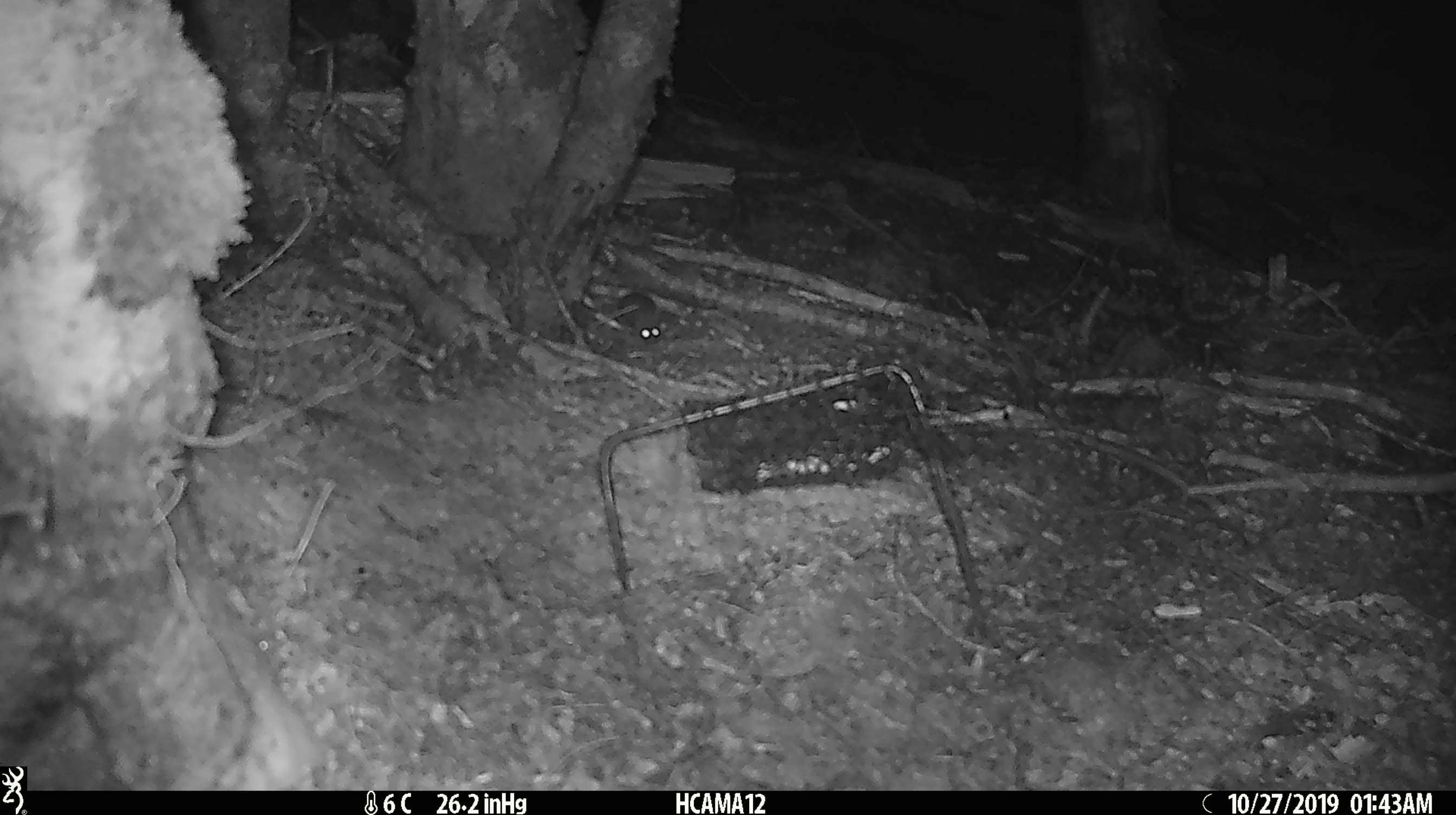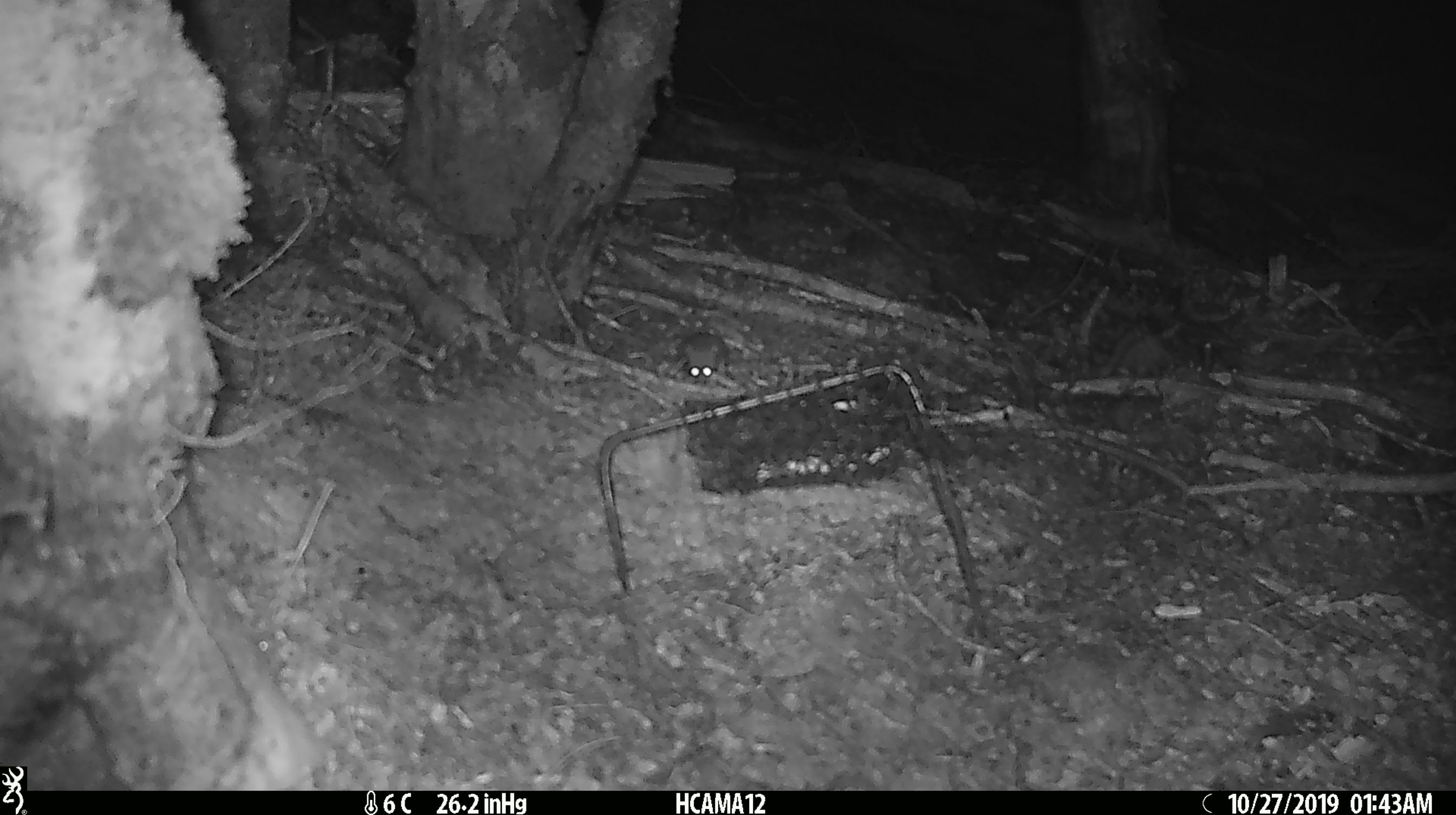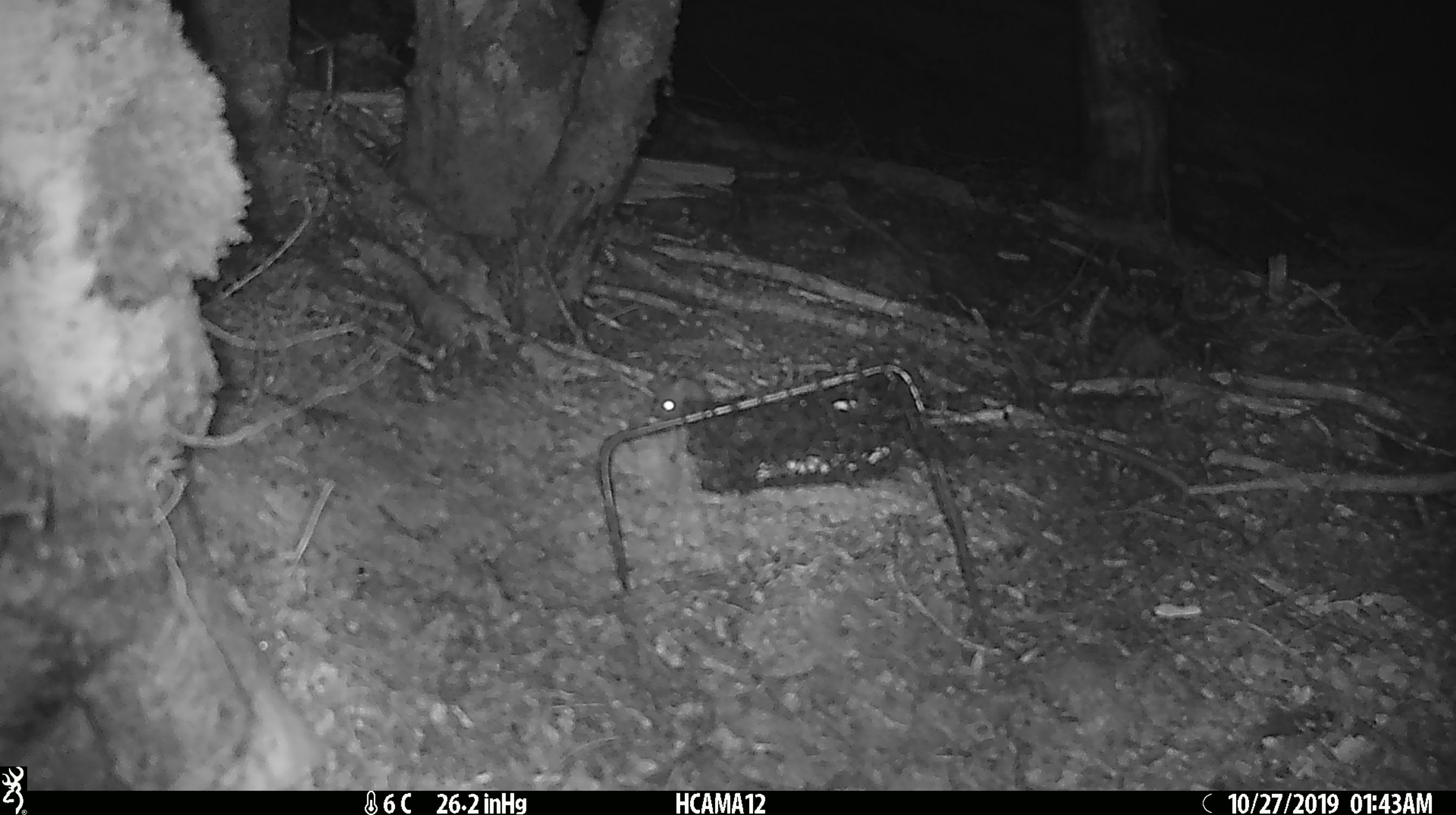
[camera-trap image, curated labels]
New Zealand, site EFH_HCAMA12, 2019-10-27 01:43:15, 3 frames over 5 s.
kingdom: Animalia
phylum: Chordata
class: Mammalia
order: Rodentia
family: Muridae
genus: Mus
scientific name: Mus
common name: mouse